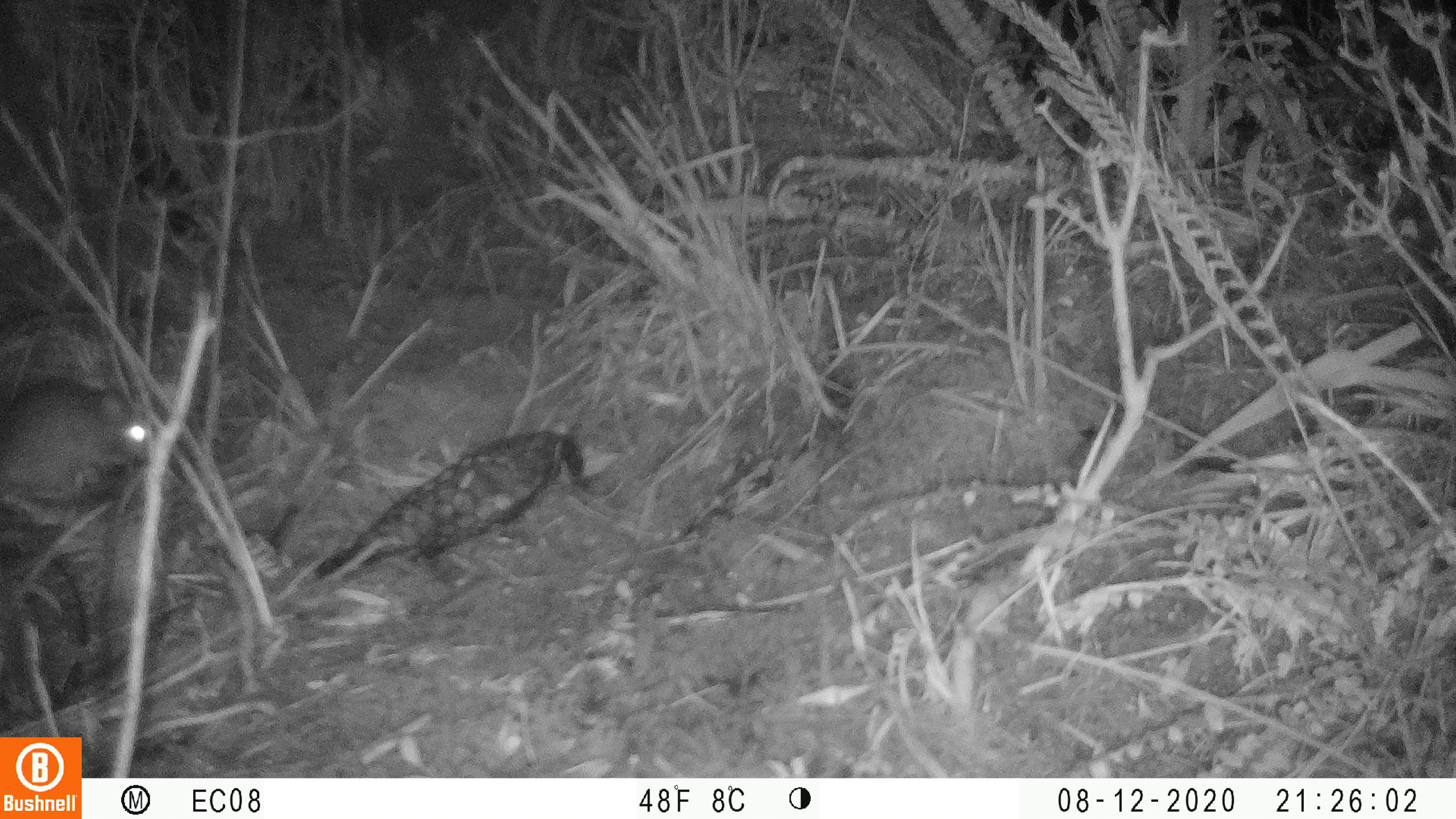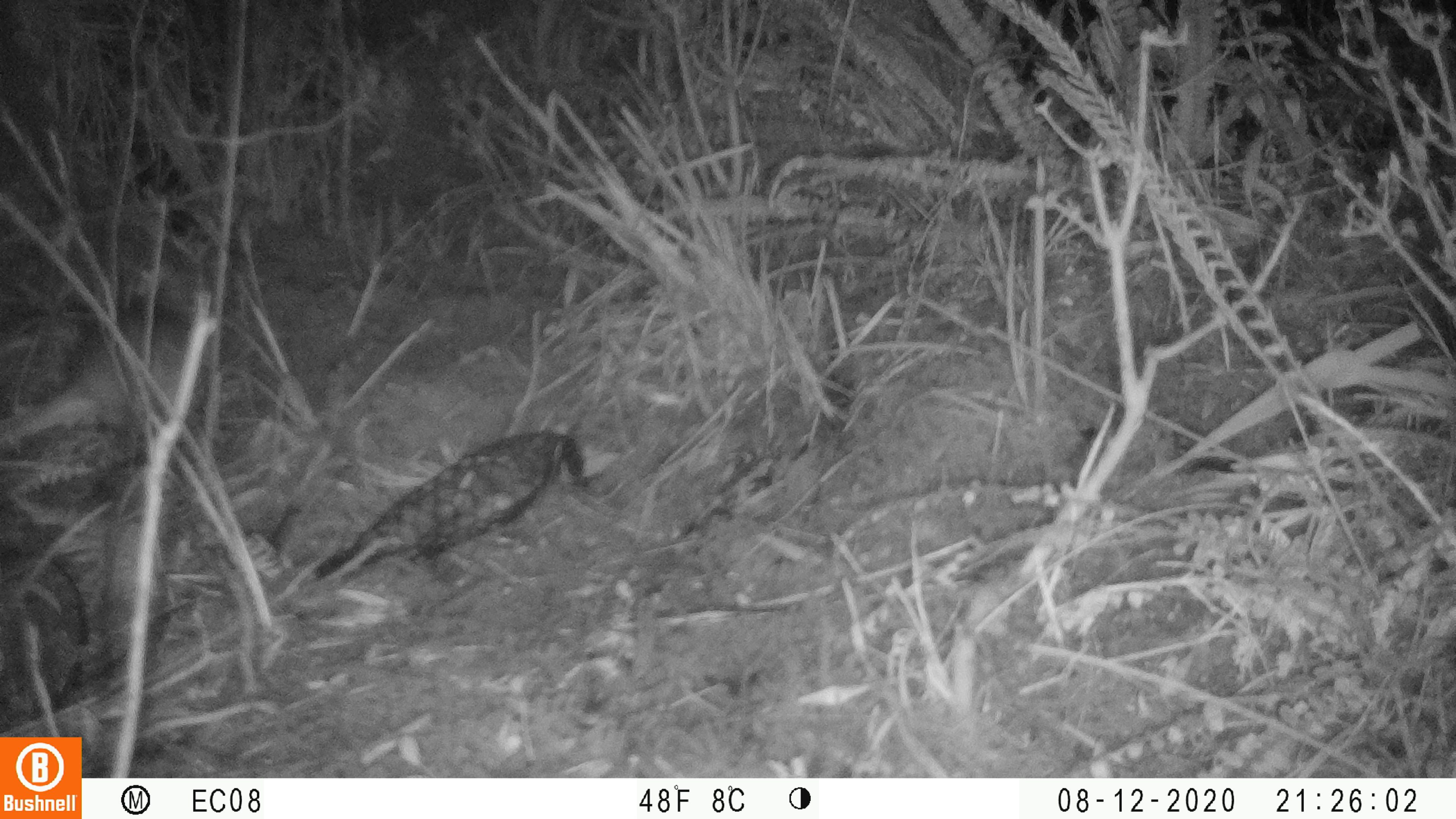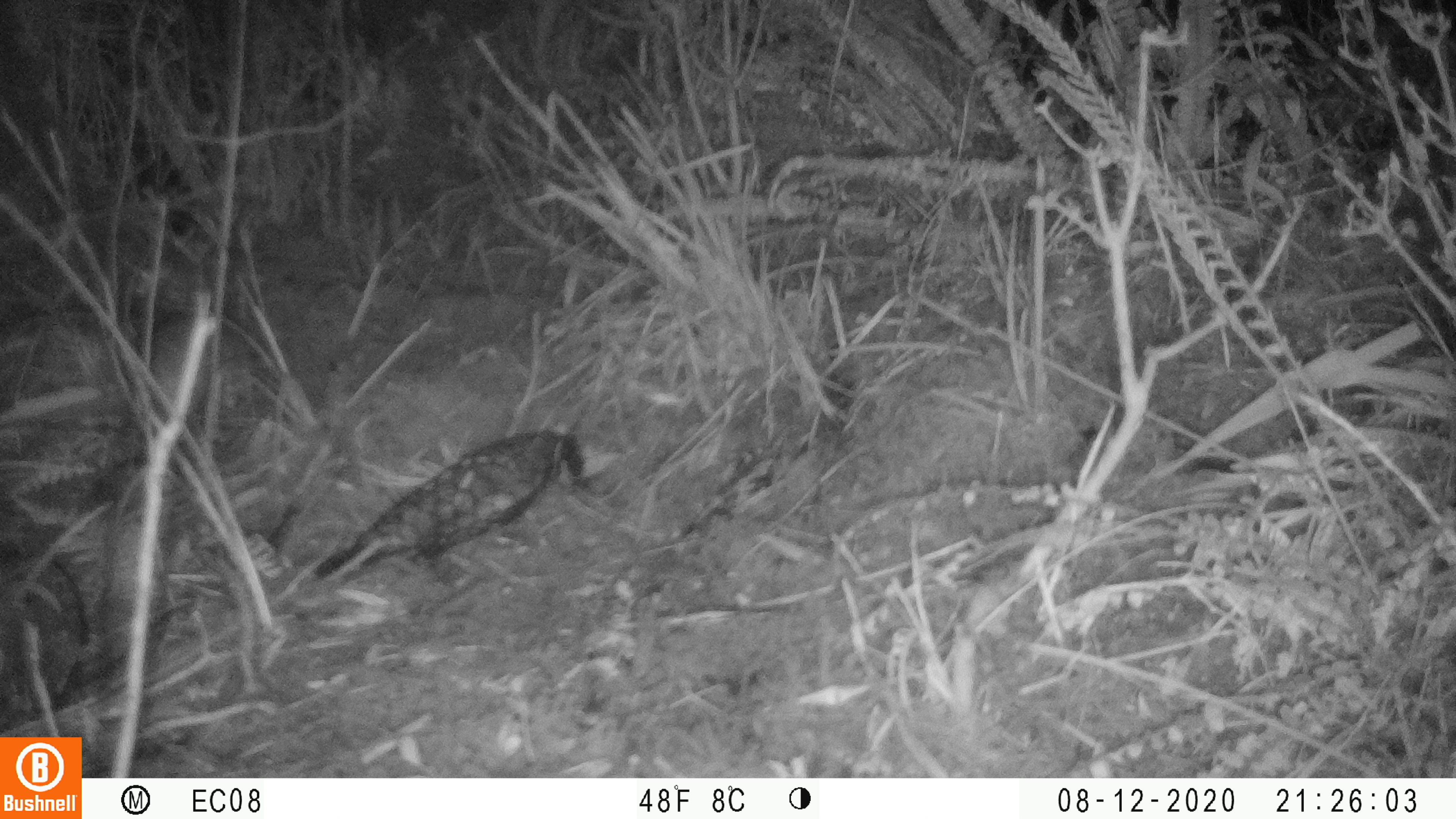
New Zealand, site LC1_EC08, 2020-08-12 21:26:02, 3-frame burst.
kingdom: Animalia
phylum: Chordata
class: Mammalia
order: Rodentia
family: Muridae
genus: Rattus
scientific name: Rattus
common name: rat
Rat (Rattus).